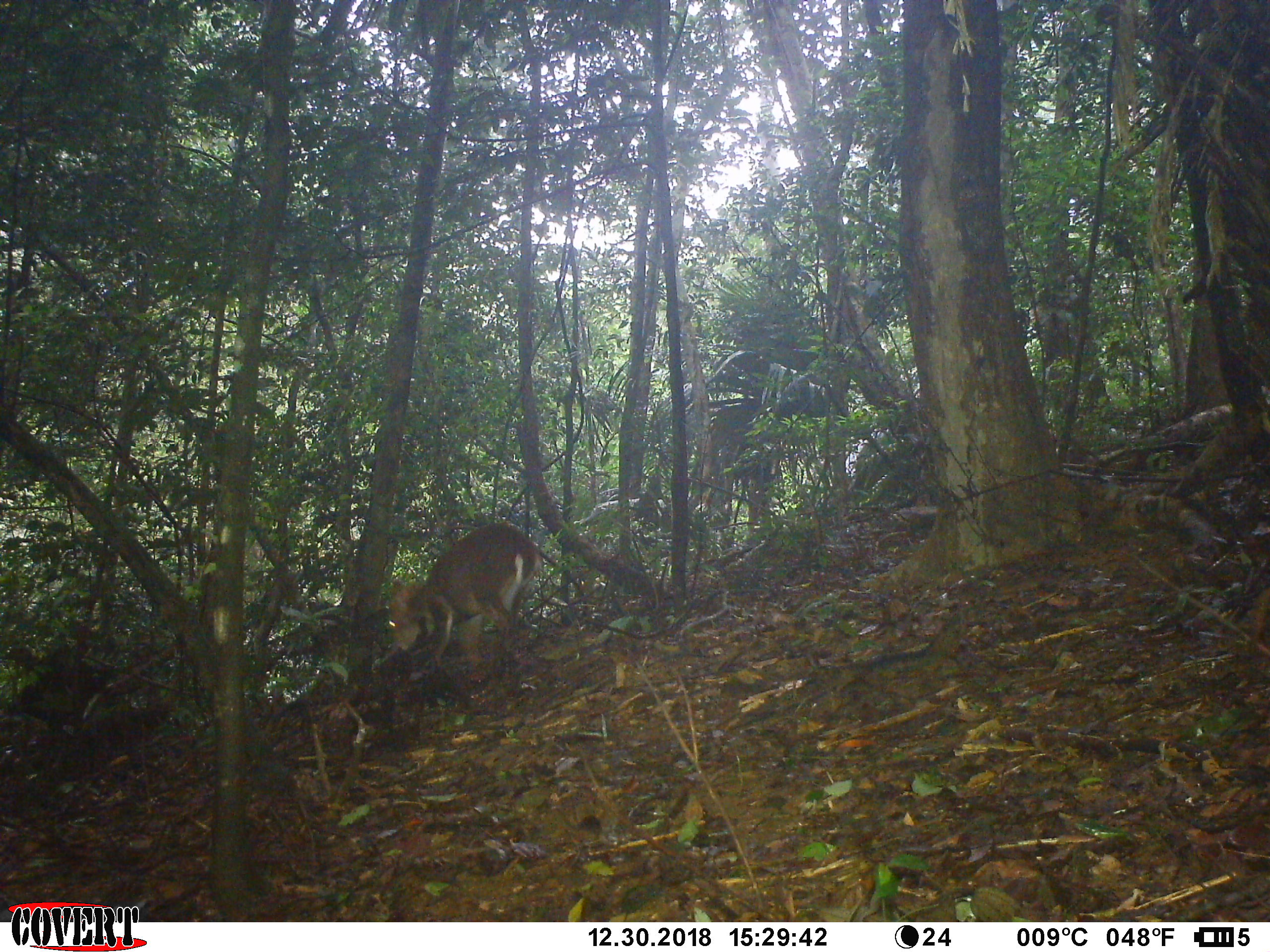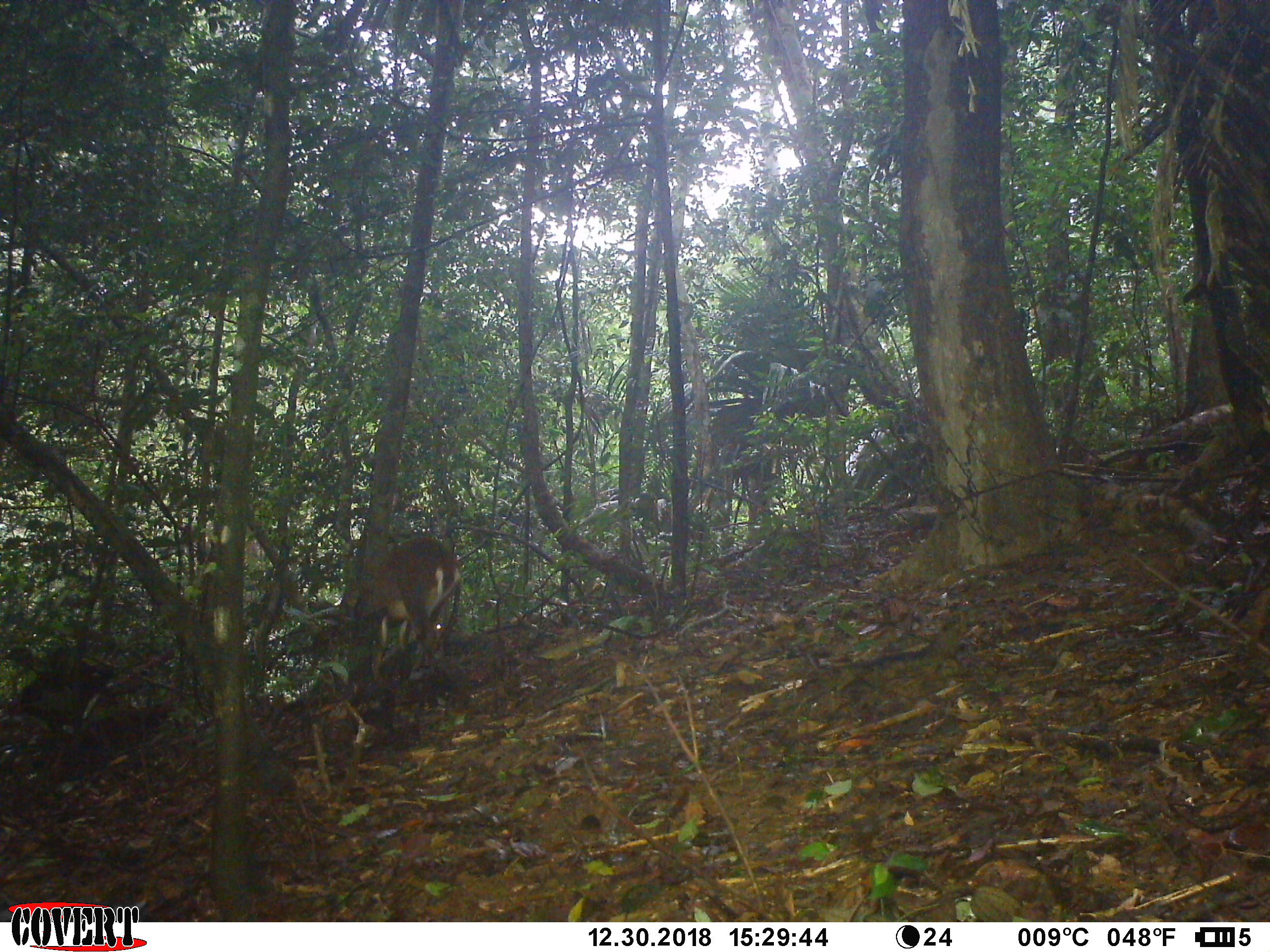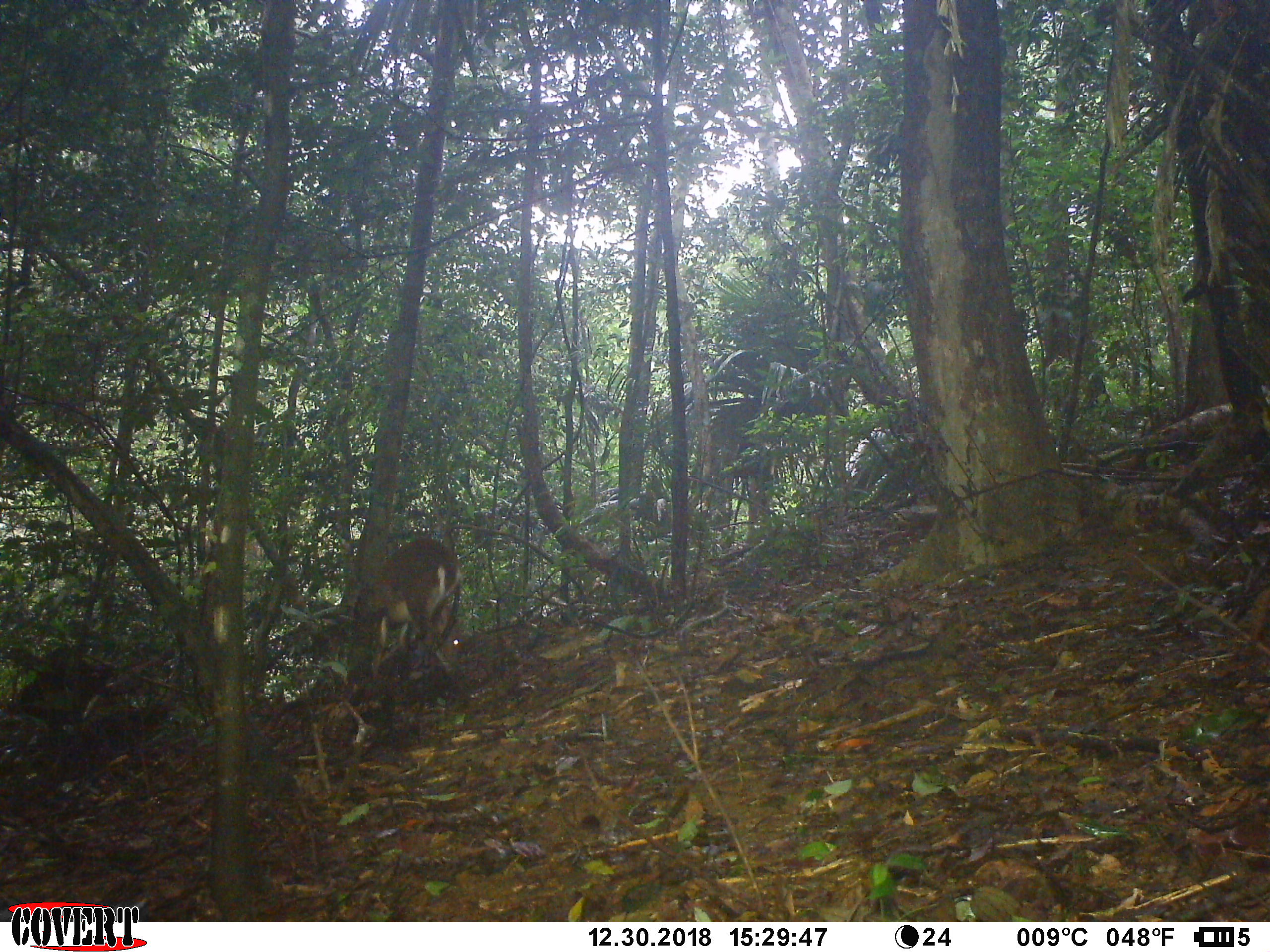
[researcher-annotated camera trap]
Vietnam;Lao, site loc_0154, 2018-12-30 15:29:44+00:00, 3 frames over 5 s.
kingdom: Animalia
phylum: Chordata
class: Mammalia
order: Artiodactyla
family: Cervidae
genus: Muntiacus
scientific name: Muntiacus vuquangensis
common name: large-antlered muntjac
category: large antlered muntjac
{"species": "large antlered muntjac (large-antlered muntjac) (Muntiacus vuquangensis)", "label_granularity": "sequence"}